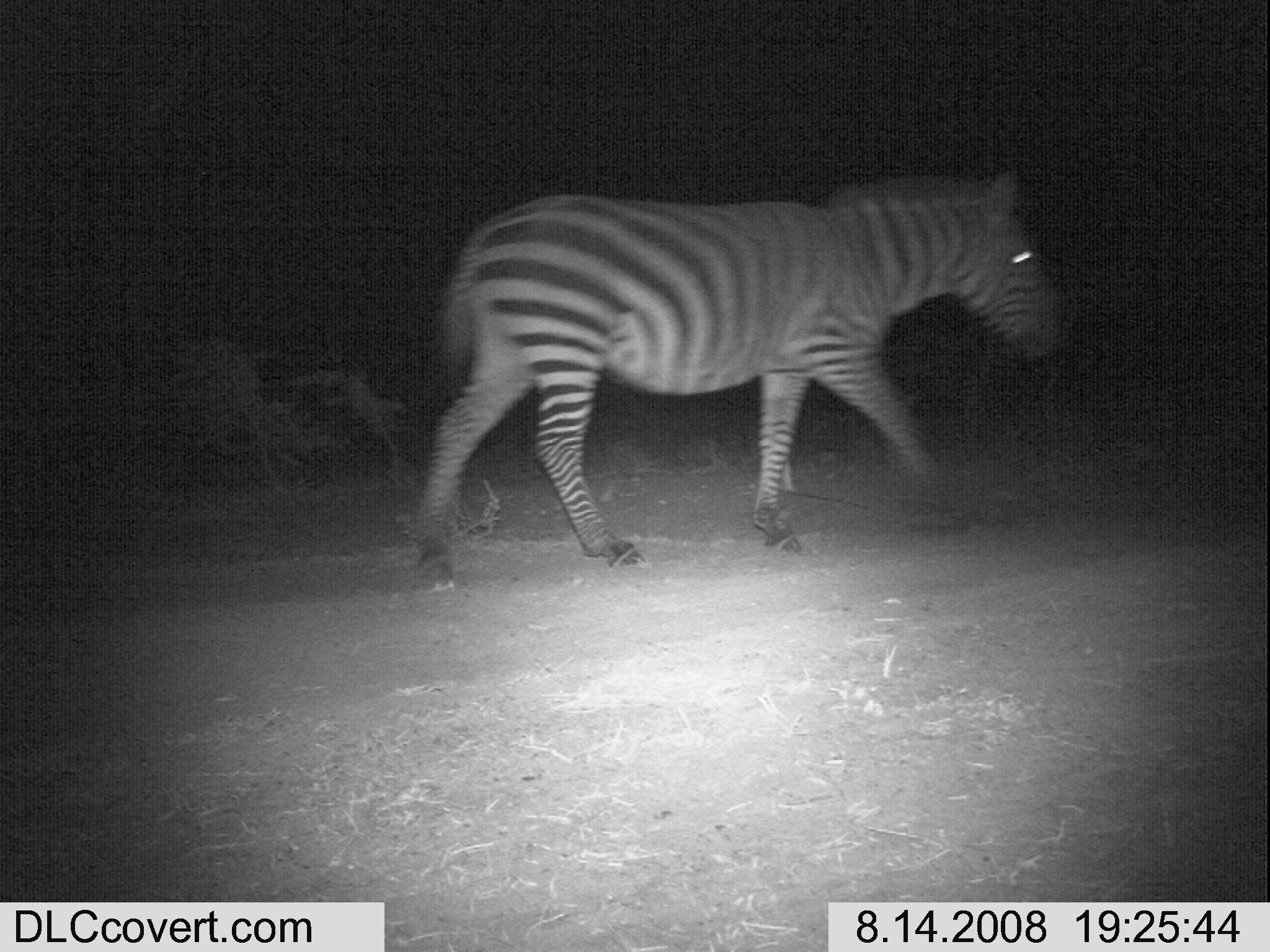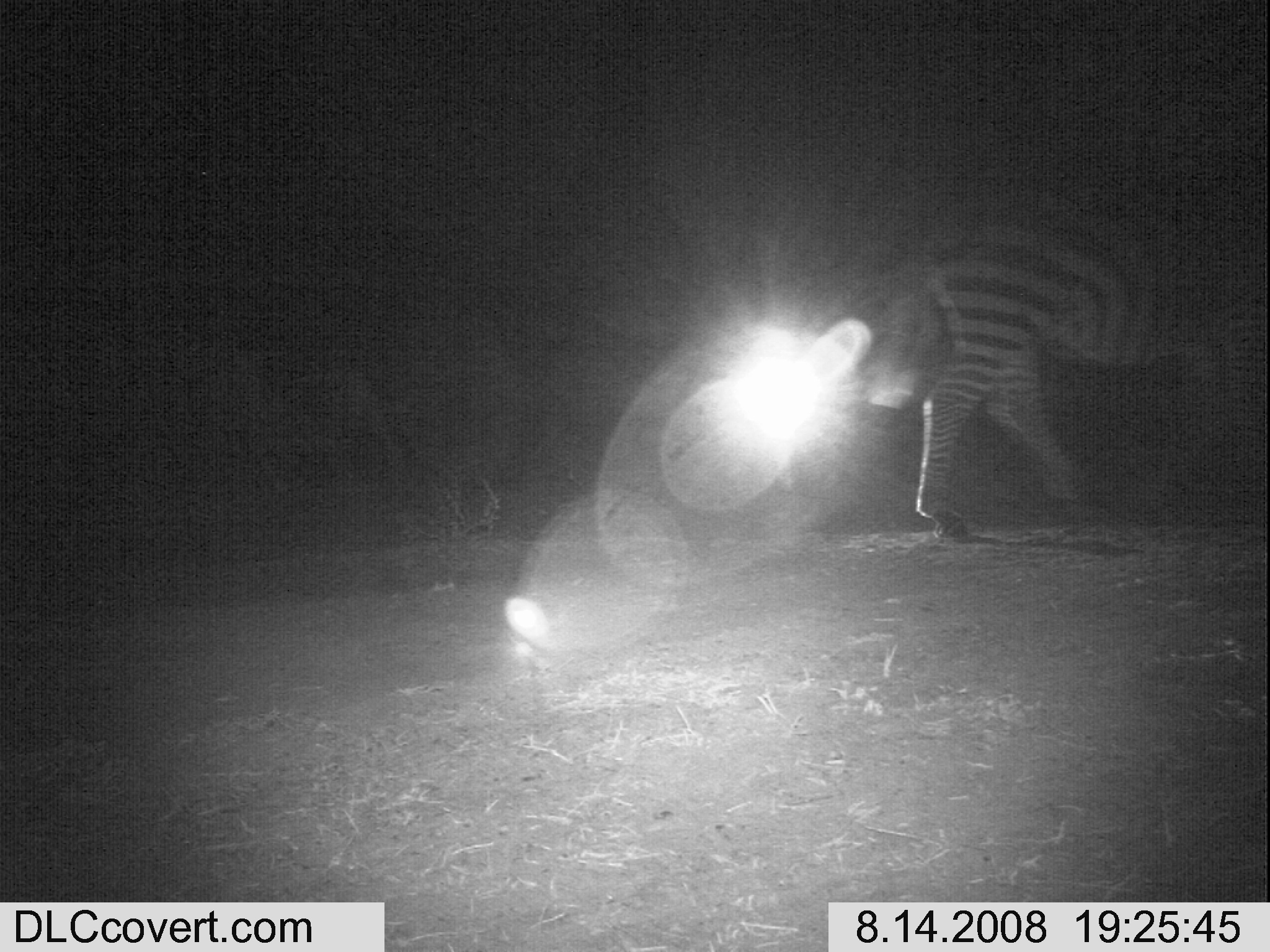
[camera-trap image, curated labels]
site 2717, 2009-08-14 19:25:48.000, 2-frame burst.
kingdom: Animalia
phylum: Chordata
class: Mammalia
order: Perissodactyla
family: Equidae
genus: Equus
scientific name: Equus quagga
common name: plains zebra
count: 1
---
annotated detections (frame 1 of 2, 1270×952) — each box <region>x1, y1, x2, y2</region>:
equus quagga: <region>406, 168, 1066, 594</region>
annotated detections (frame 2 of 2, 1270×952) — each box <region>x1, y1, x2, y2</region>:
equus quagga: <region>917, 194, 1267, 539</region>